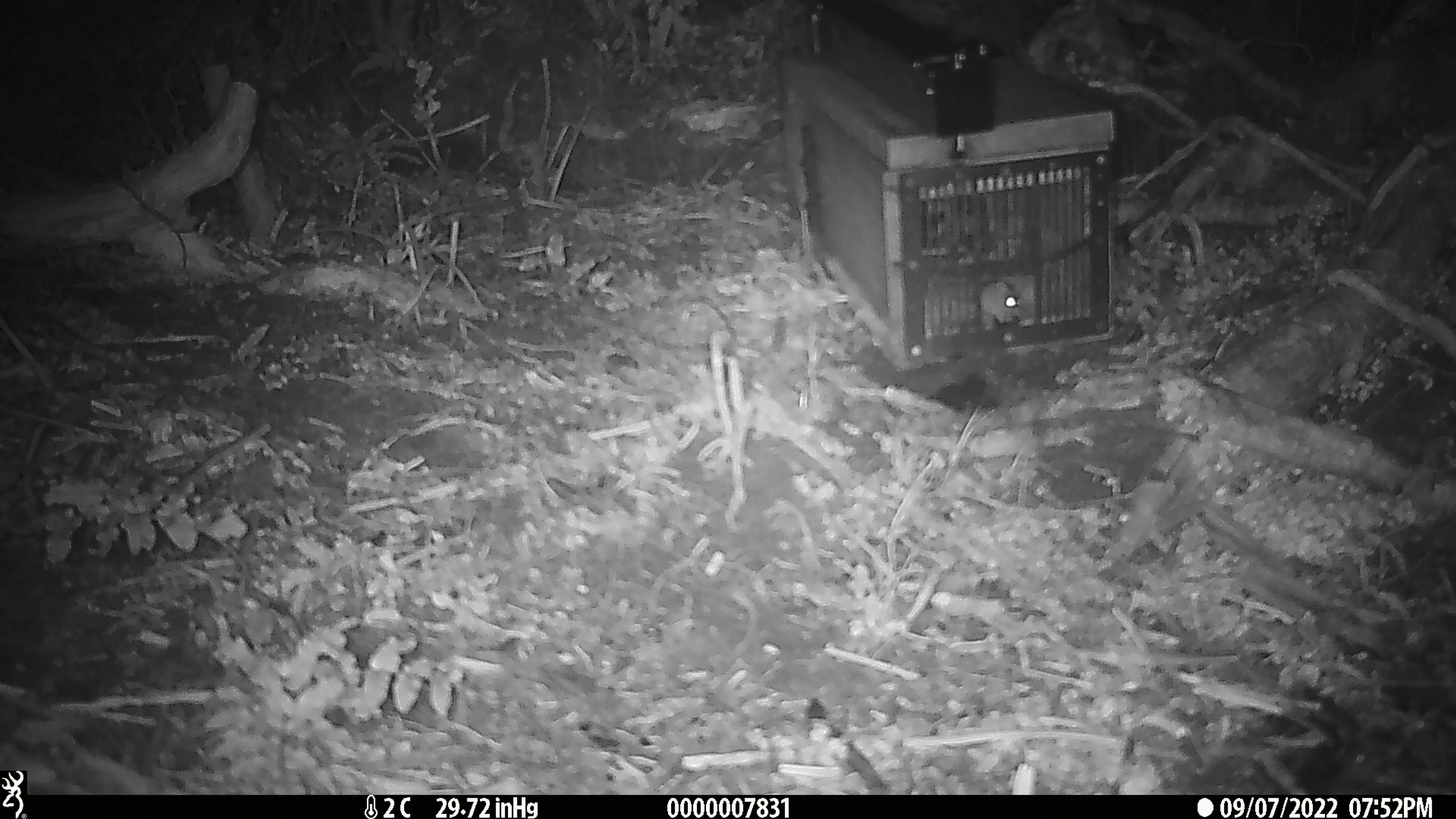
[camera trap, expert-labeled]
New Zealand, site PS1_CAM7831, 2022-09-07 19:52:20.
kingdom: Animalia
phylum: Chordata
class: Mammalia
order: Rodentia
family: Muridae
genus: Mus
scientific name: Mus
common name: mouse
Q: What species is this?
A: Mouse (Mus).